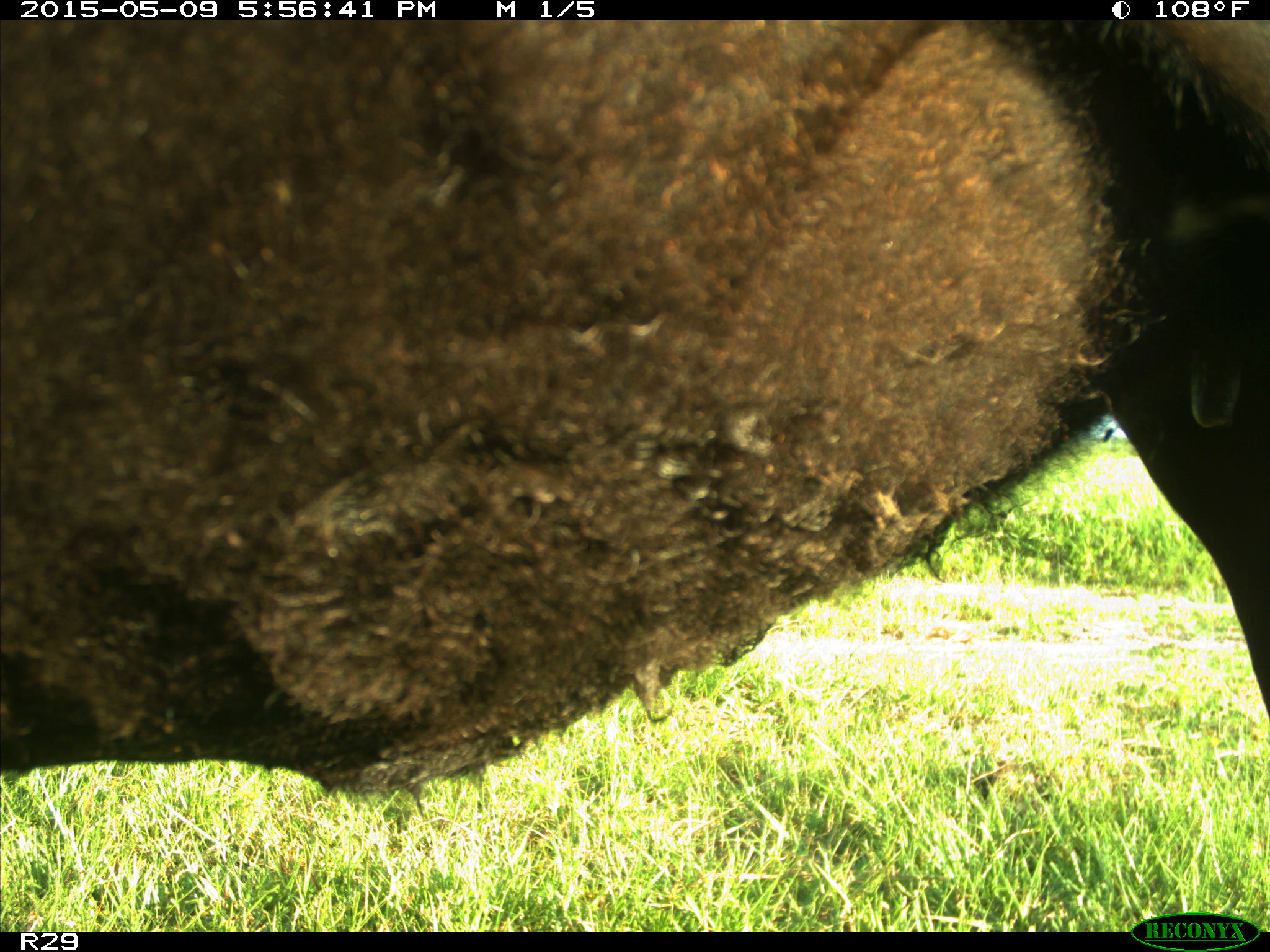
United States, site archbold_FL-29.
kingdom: Animalia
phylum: Chordata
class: Mammalia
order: Artiodactyla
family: Bovidae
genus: Bos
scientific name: Bos taurus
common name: domestic cow